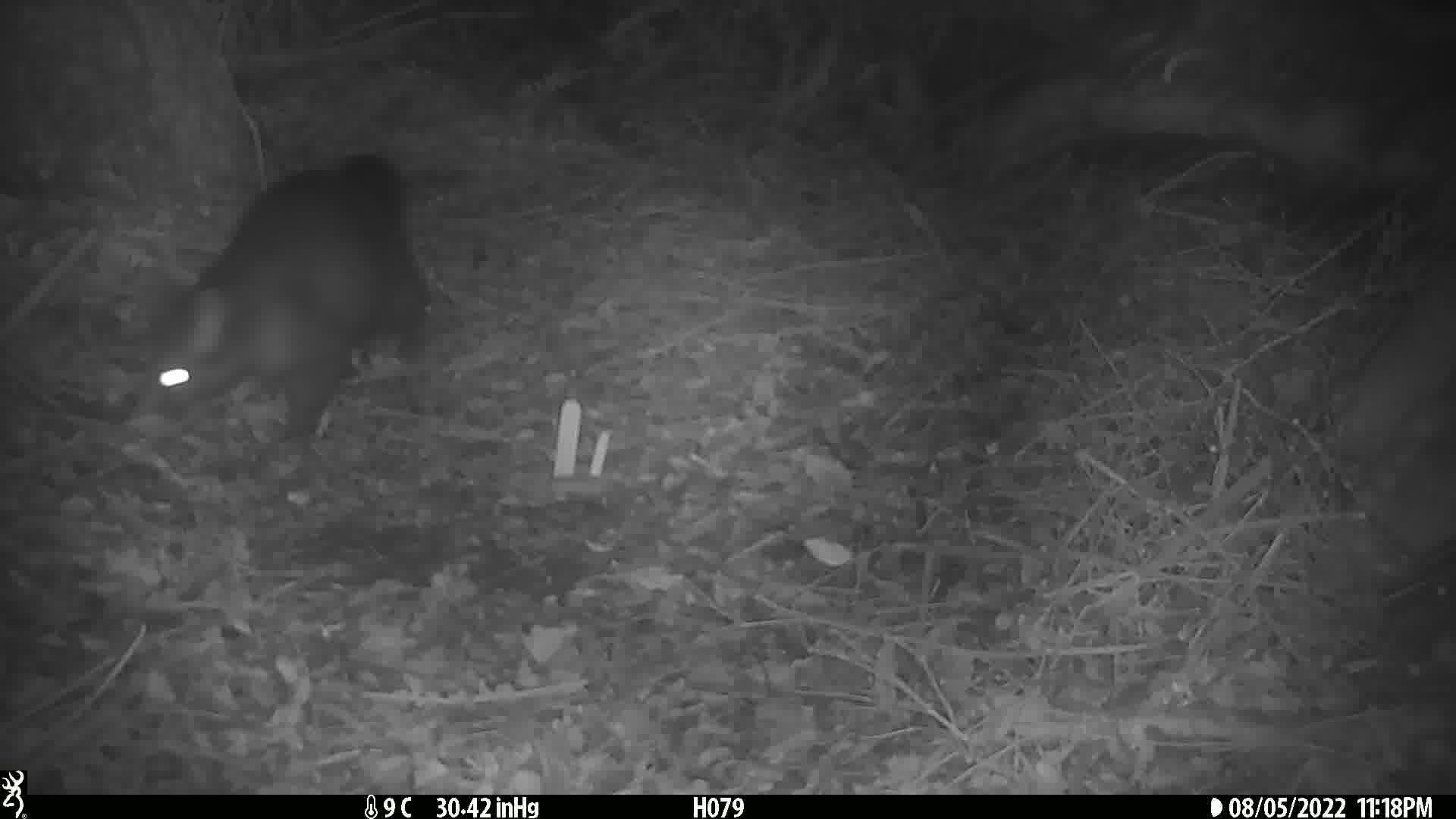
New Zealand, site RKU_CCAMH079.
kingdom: Animalia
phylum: Chordata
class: Mammalia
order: Diprotodontia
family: Phalangeridae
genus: Trichosurus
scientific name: Trichosurus vulpecula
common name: common brushtail possum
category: possum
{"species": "possum (common brushtail possum) (Trichosurus vulpecula)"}